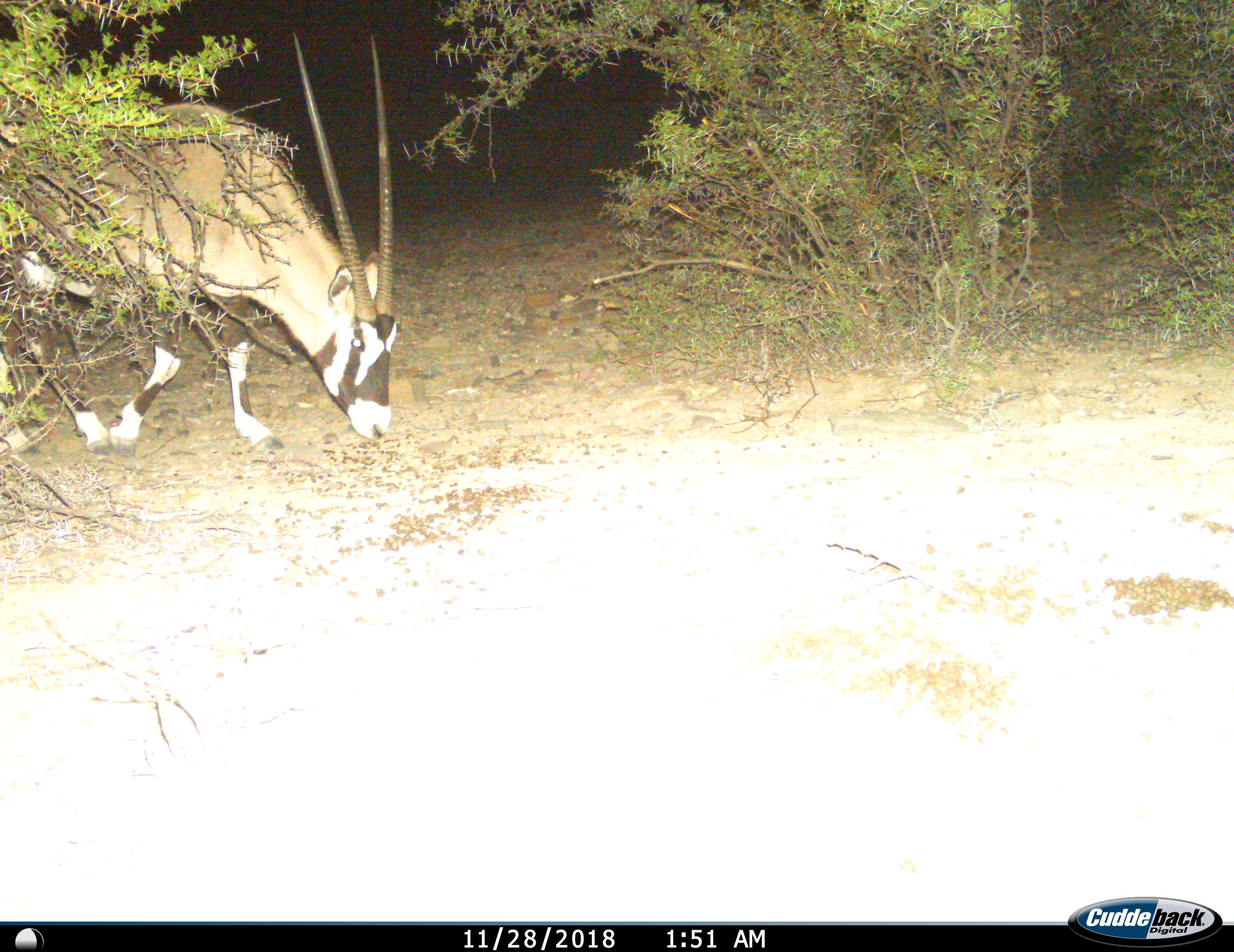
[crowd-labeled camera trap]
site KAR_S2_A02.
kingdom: Animalia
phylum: Chordata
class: Mammalia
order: Artiodactyla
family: Bovidae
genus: Oryx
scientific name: Oryx gazella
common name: gemsbok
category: oryx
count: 1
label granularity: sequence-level